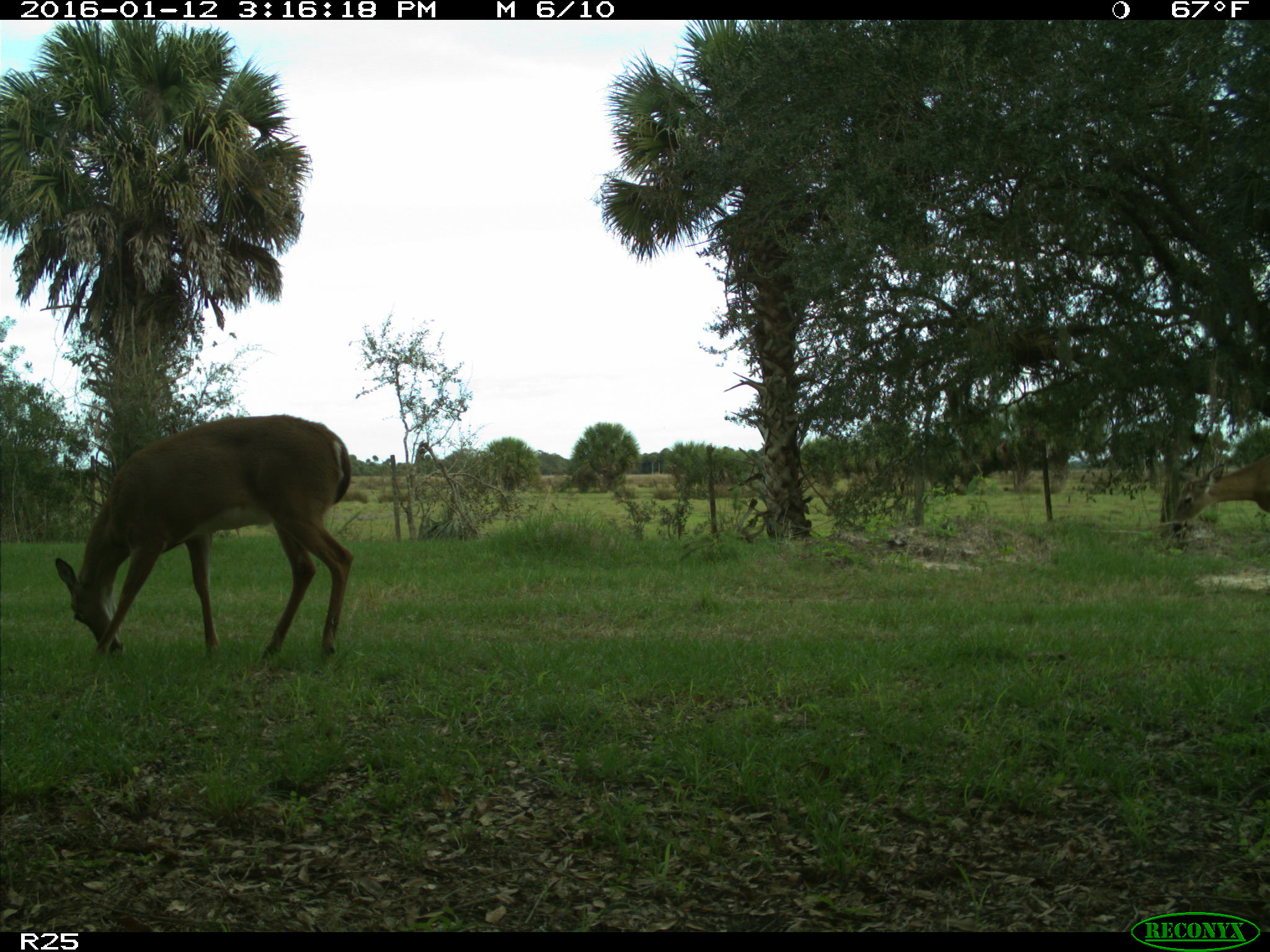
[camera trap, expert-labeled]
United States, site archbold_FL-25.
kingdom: Animalia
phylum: Chordata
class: Mammalia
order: Artiodactyla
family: Cervidae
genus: Odocoileus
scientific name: Odocoileus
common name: deer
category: unidentified deer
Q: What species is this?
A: Unidentified deer (deer) (Odocoileus).